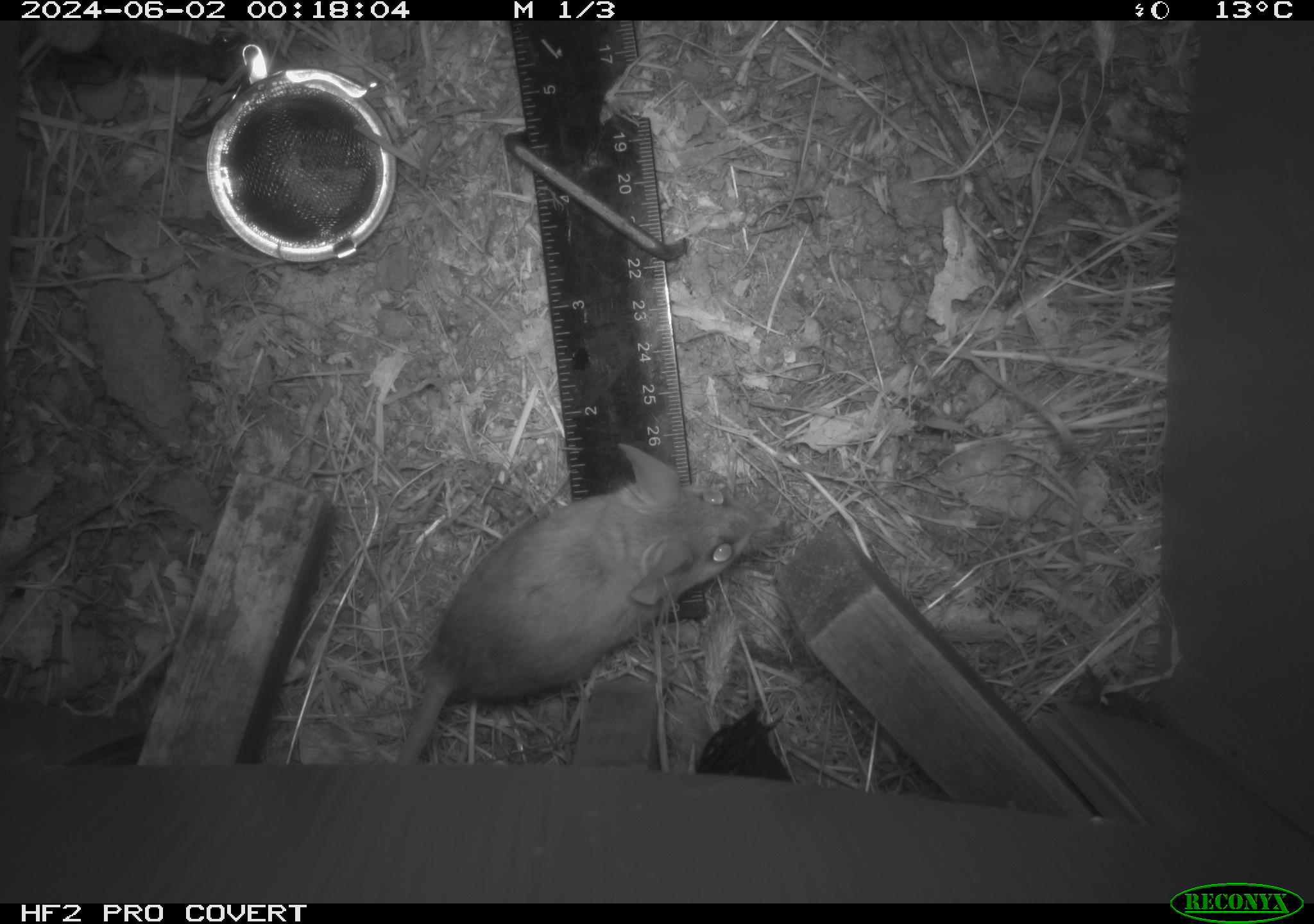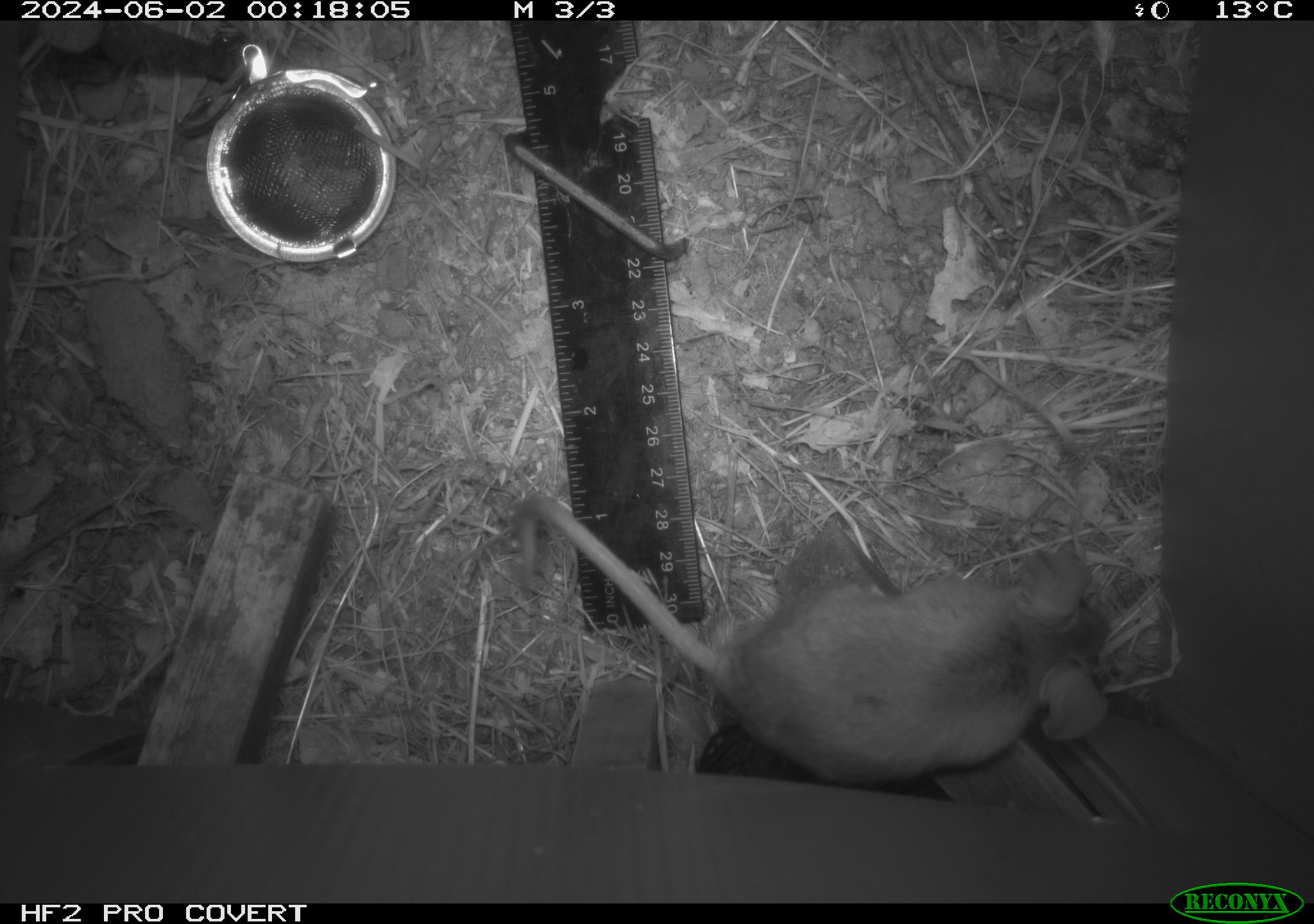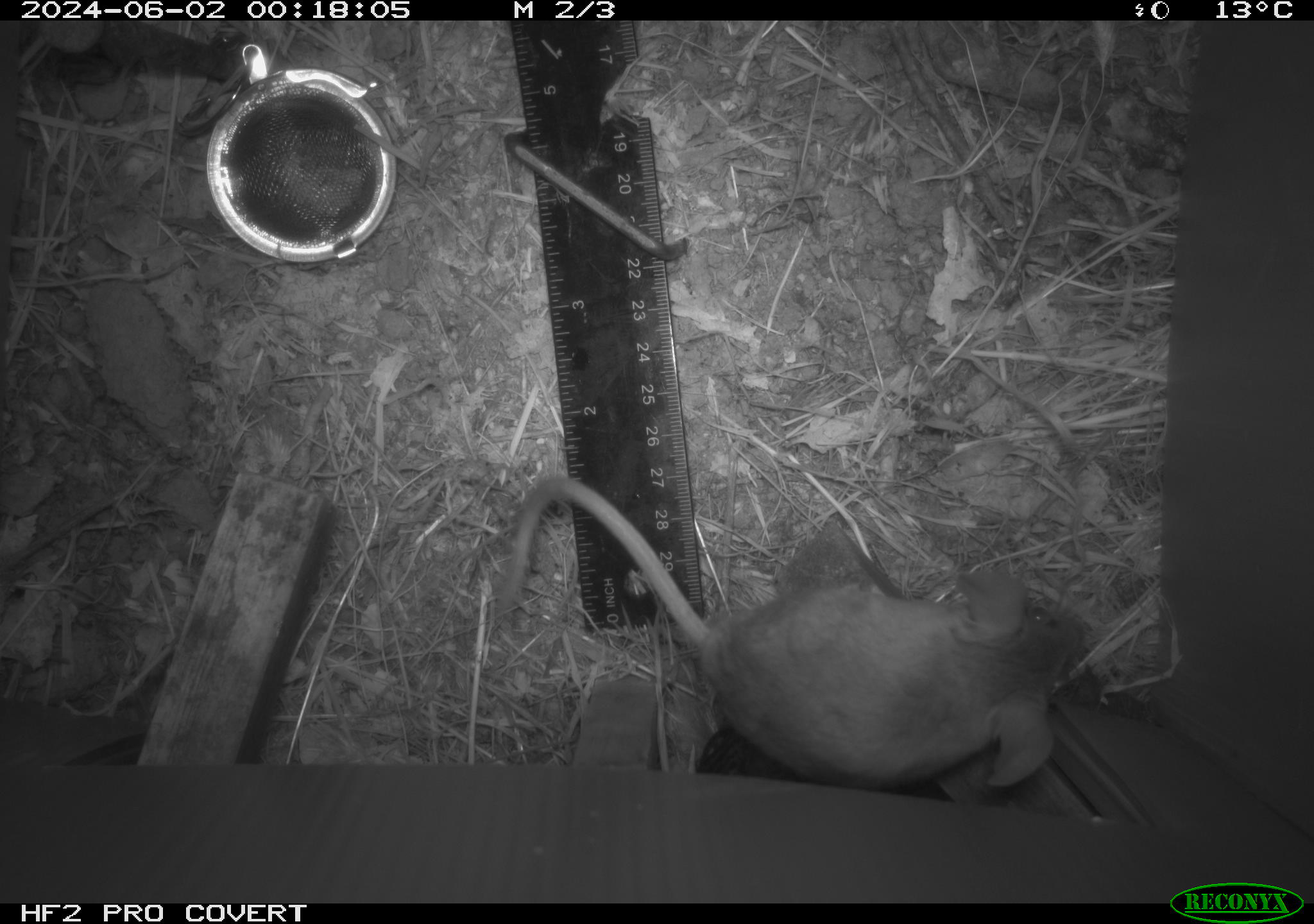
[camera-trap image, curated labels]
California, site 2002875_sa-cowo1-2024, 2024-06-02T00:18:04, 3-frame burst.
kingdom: Animalia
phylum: Chordata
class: Mammalia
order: Rodentia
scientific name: Rodentia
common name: rodent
Rodent (Rodentia).